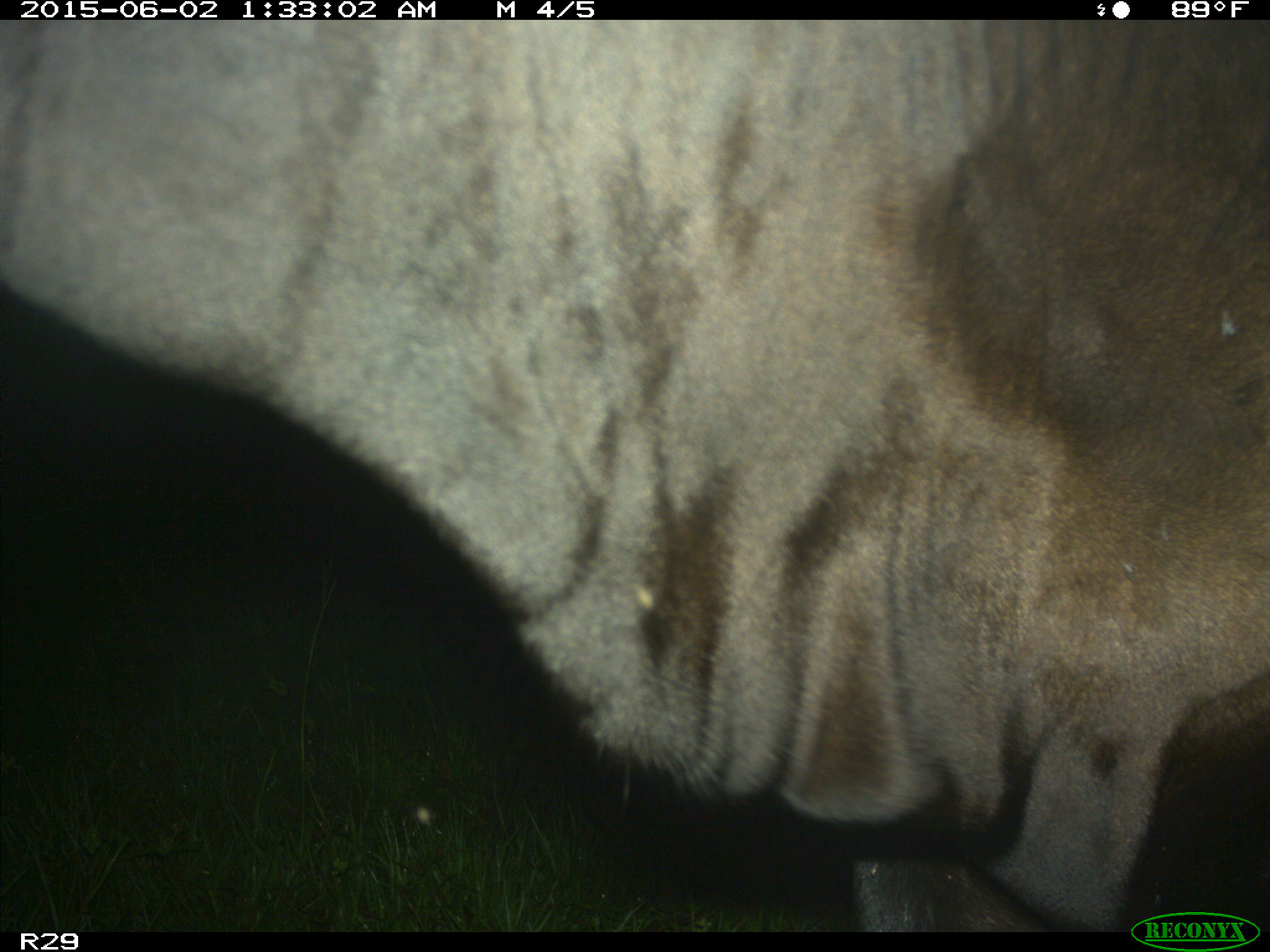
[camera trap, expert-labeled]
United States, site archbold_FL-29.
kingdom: Animalia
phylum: Chordata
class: Mammalia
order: Artiodactyla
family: Bovidae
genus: Bos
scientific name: Bos taurus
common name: domestic cow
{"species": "Bos taurus (domestic cow)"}